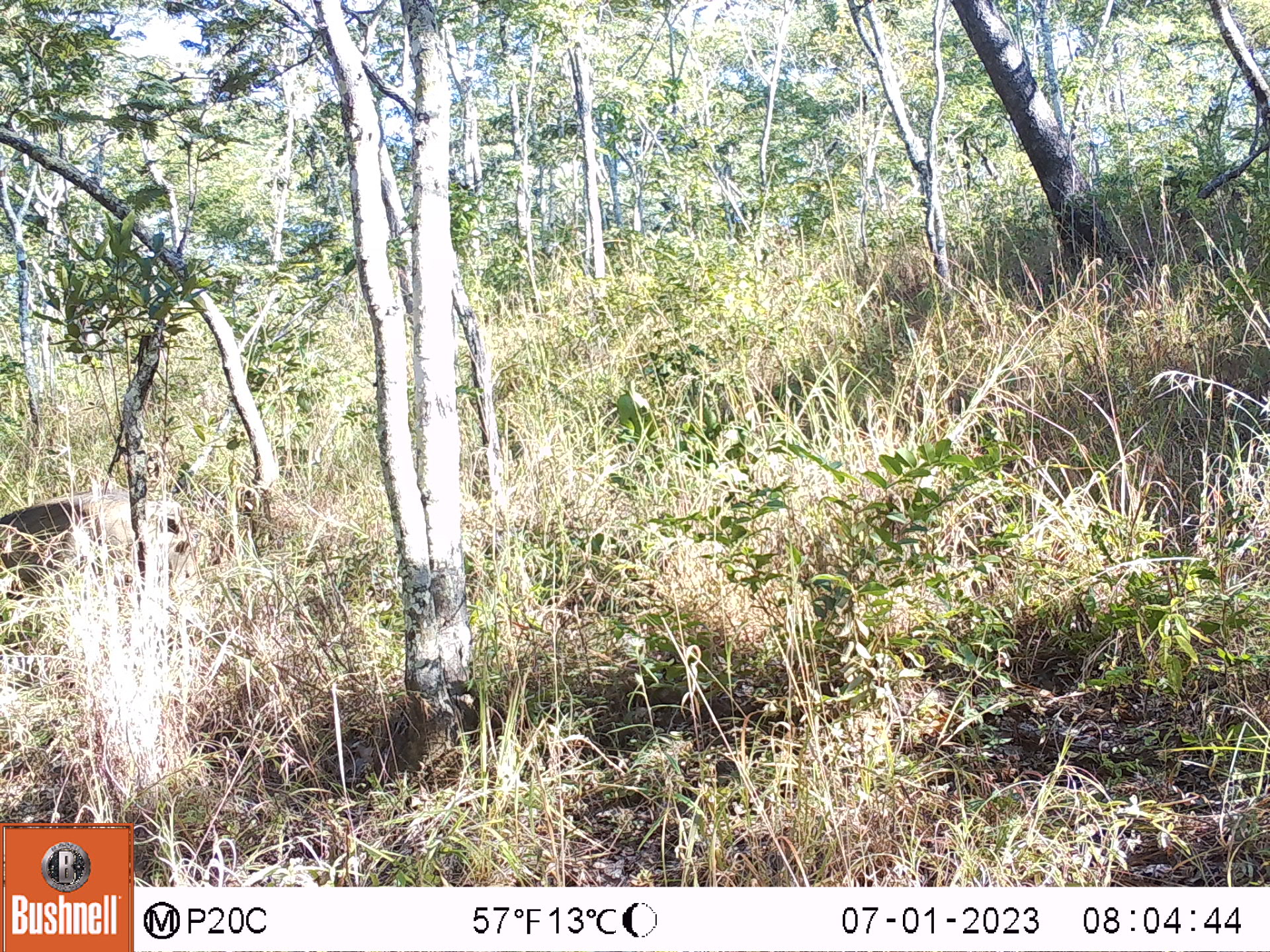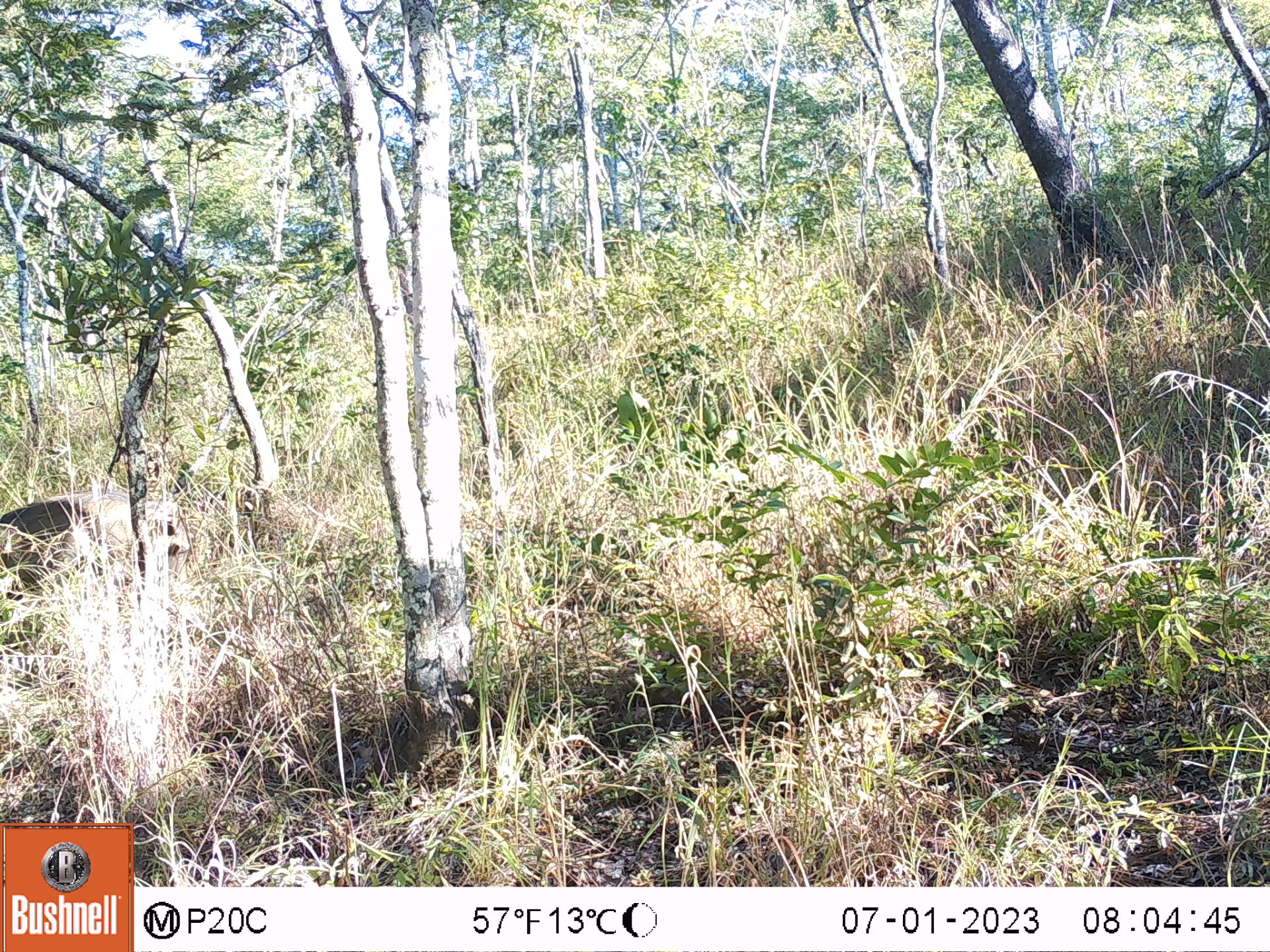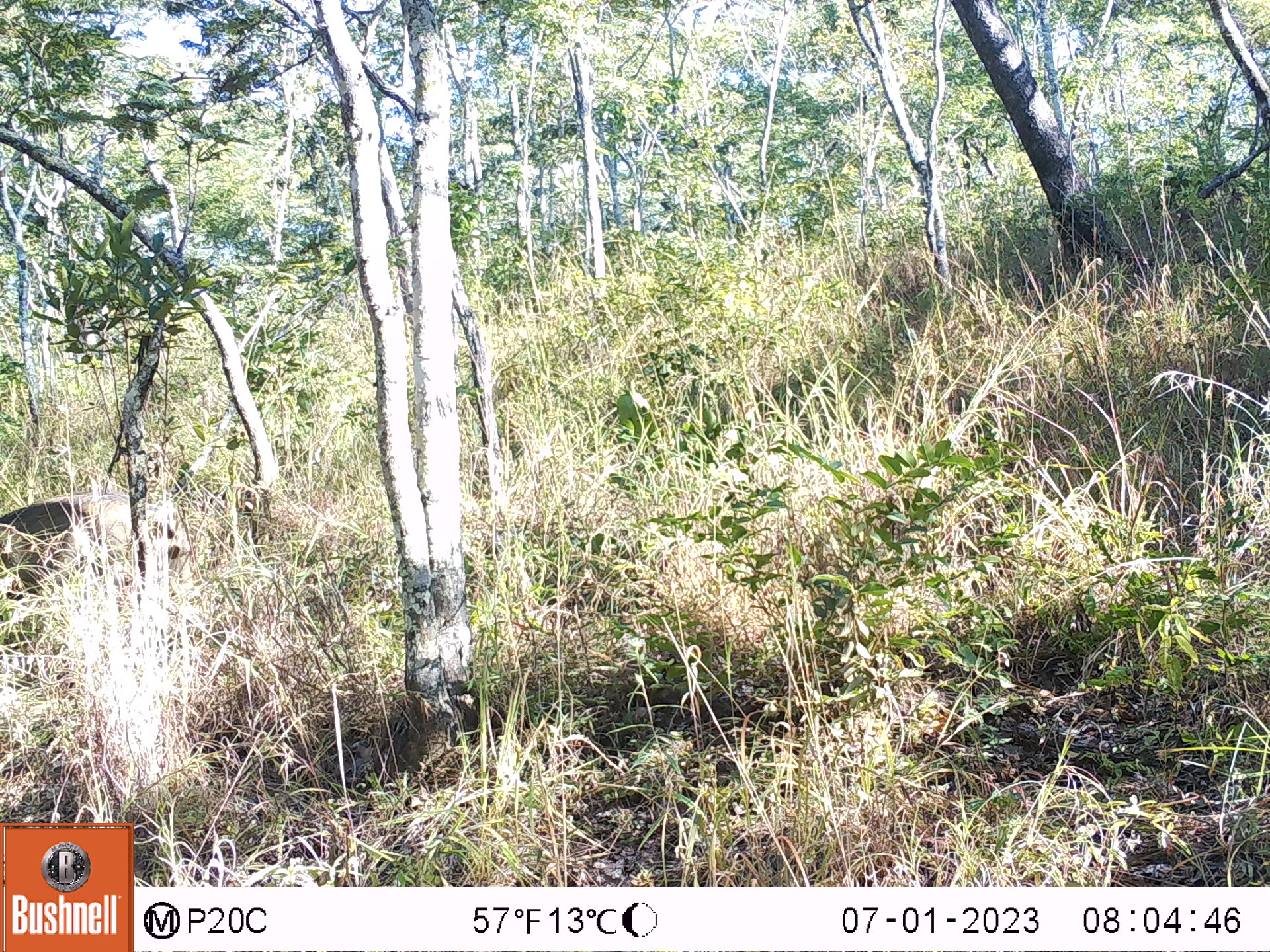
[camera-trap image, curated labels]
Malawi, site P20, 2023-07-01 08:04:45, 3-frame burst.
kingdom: Animalia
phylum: Chordata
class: Mammalia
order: Artiodactyla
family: Suidae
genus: Phacochoerus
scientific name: Phacochoerus africanus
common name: common warthog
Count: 1.